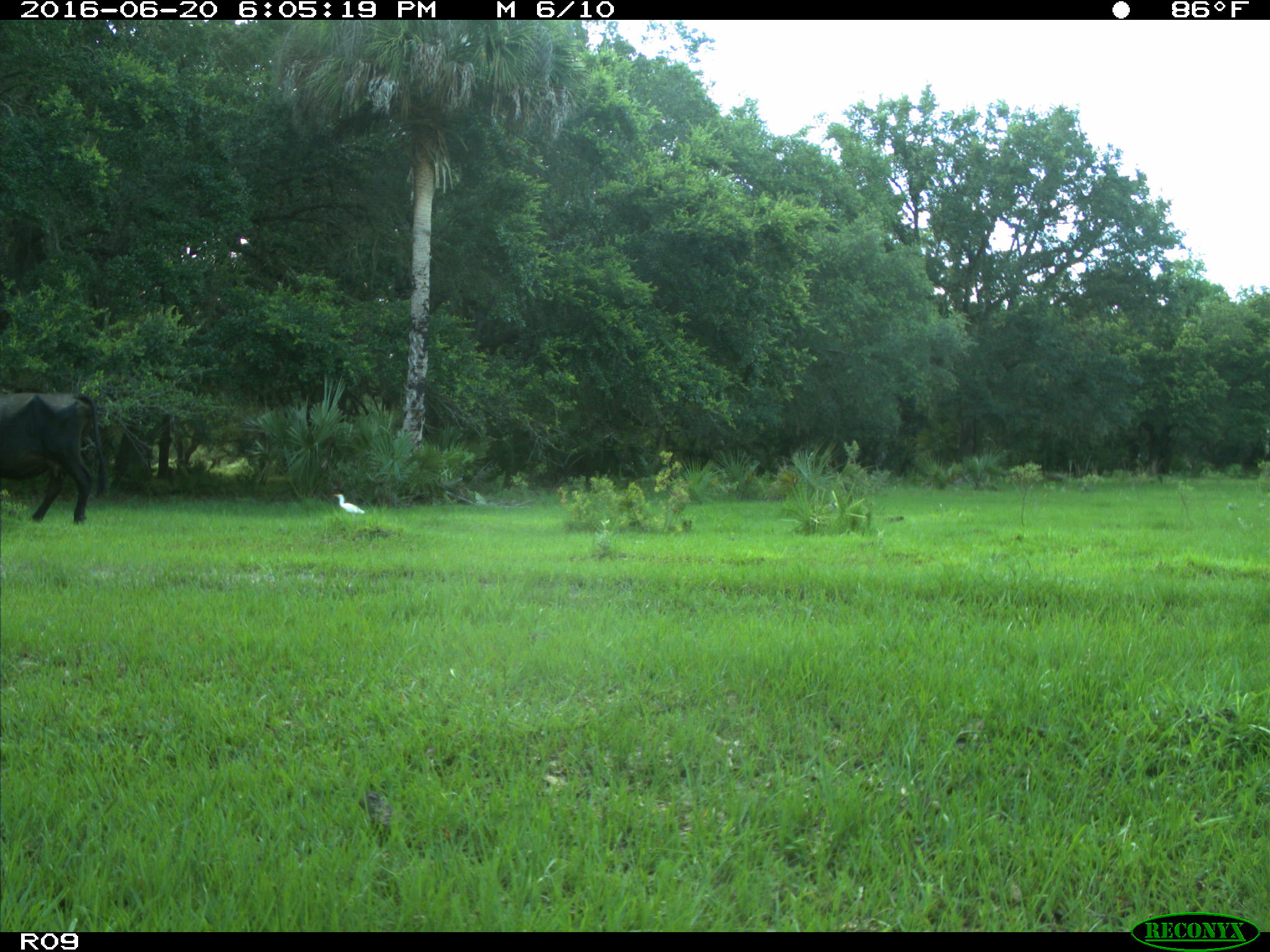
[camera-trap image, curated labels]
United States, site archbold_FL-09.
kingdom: Animalia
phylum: Chordata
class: Mammalia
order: Artiodactyla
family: Bovidae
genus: Bos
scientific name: Bos taurus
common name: domestic cow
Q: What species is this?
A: Bos taurus (domestic cow).